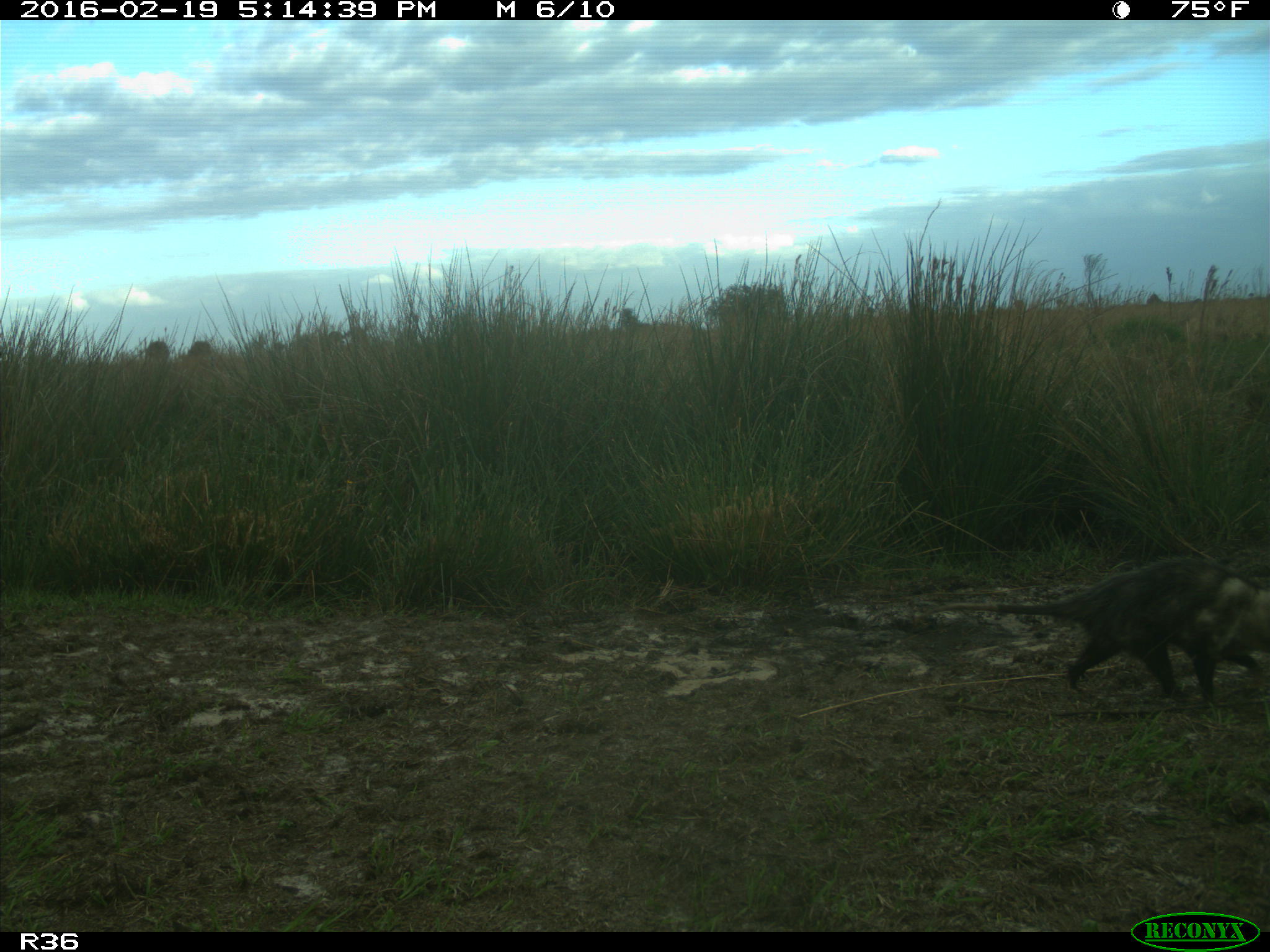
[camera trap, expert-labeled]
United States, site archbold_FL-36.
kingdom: Animalia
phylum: Chordata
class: Mammalia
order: Didelphimorphia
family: Didelphidae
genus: Didelphis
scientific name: Didelphis virginiana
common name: virginia opossum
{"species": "Didelphis virginiana (virginia opossum)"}